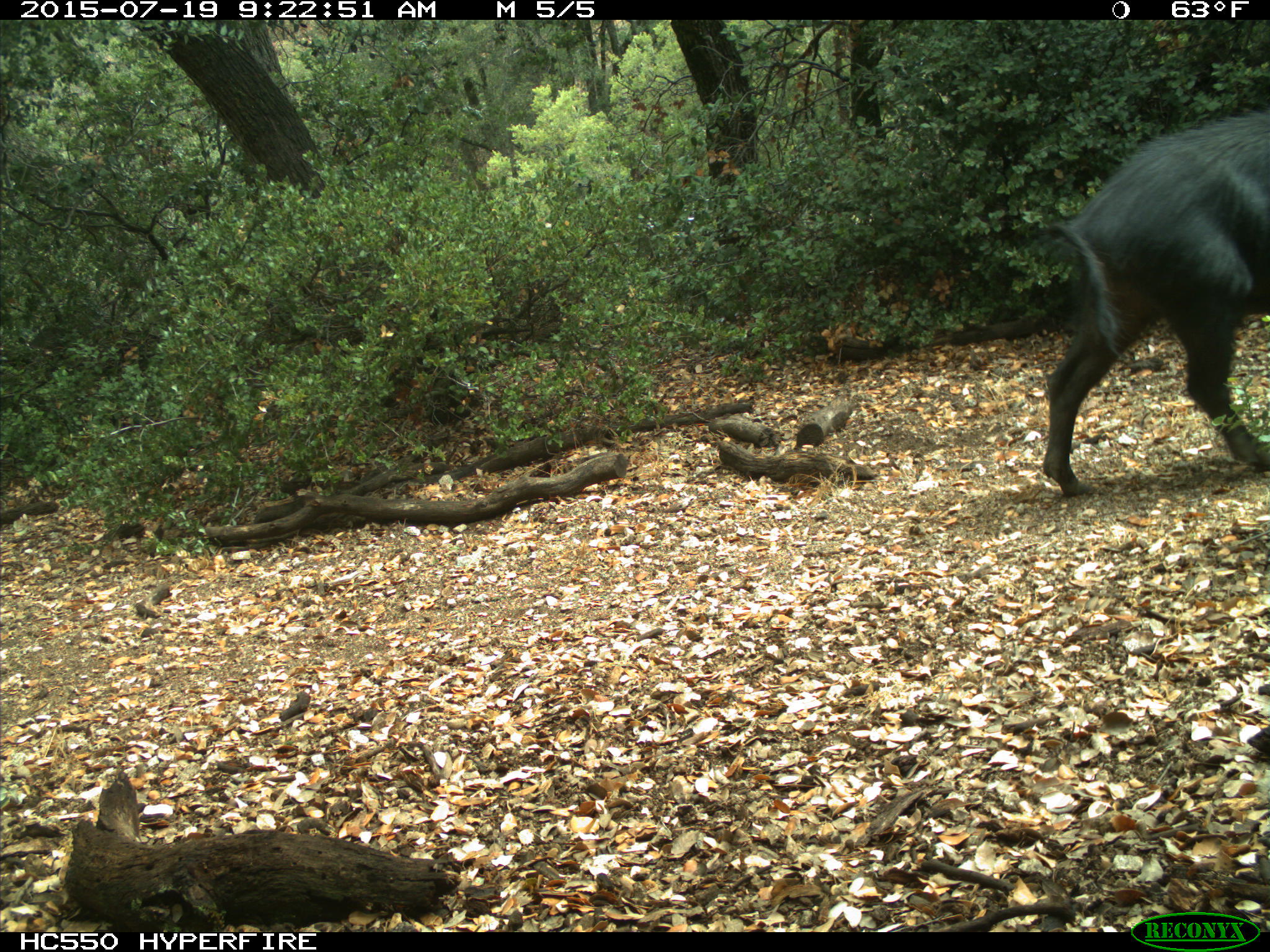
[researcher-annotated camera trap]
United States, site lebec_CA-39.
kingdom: Animalia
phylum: Chordata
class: Mammalia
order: Artiodactyla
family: Suidae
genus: Sus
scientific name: Sus scrofa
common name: wild boar